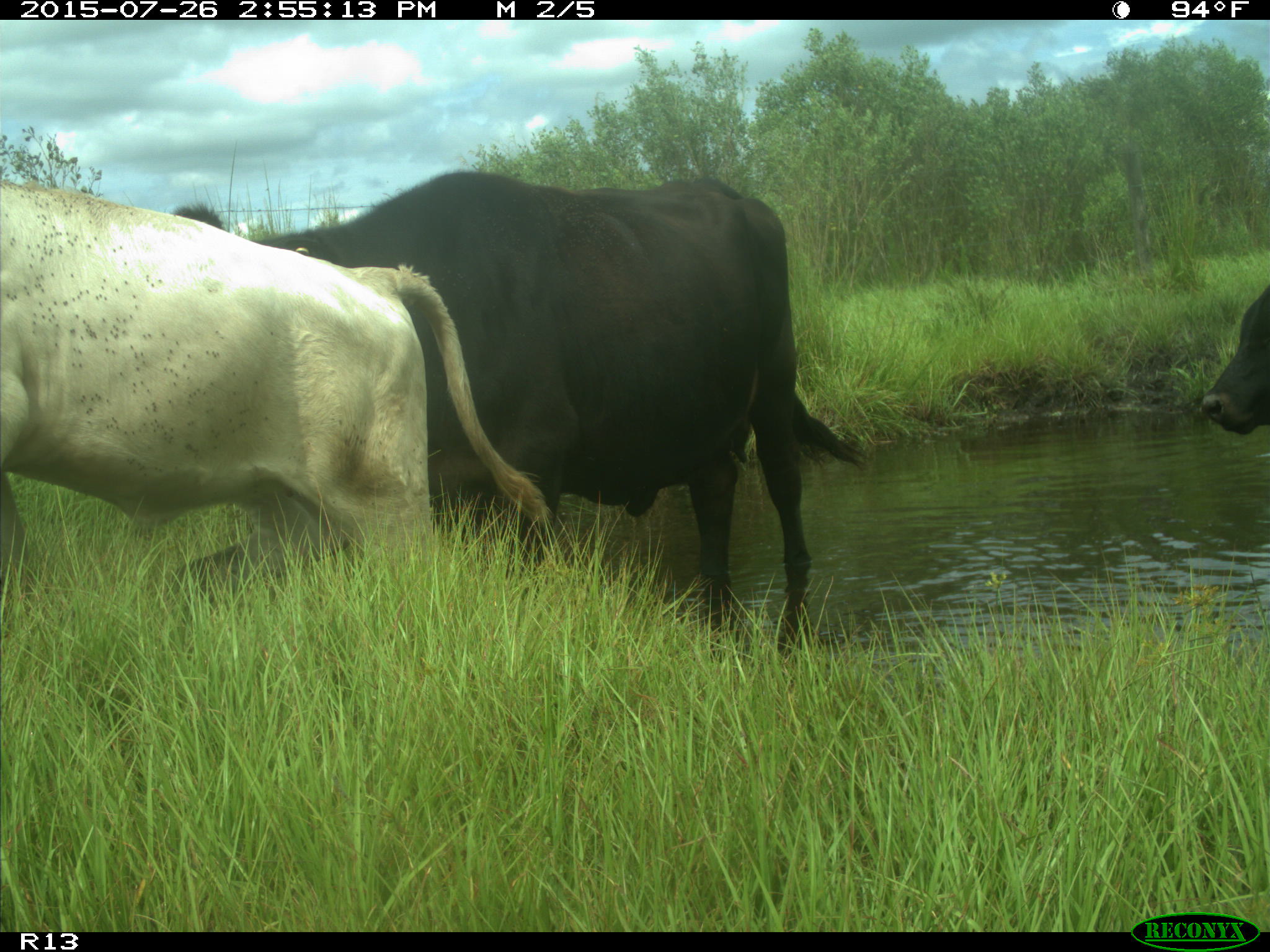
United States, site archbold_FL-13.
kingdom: Animalia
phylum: Chordata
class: Mammalia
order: Artiodactyla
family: Bovidae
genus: Bos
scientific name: Bos taurus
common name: domestic cow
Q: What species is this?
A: Bos taurus (domestic cow).